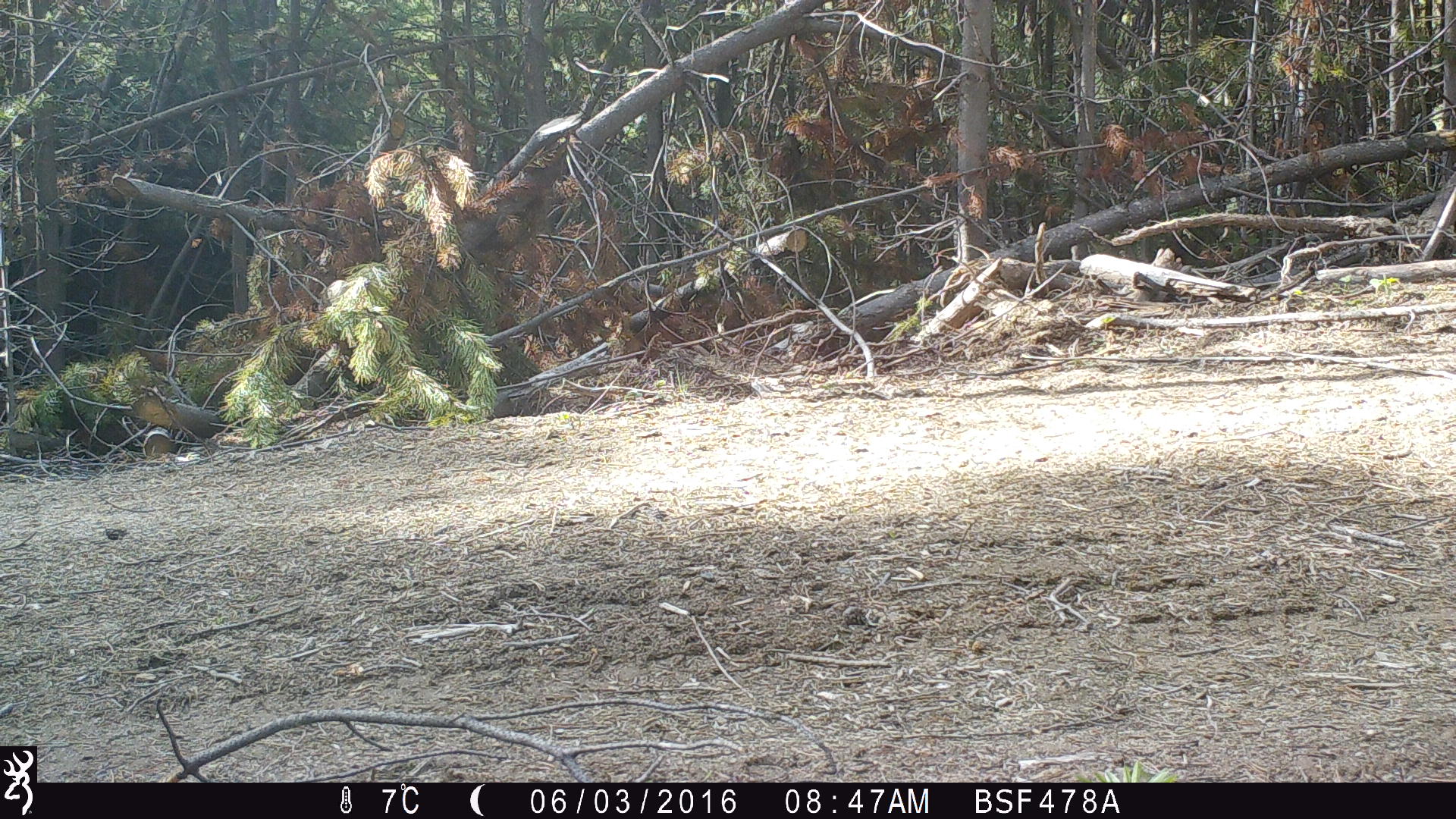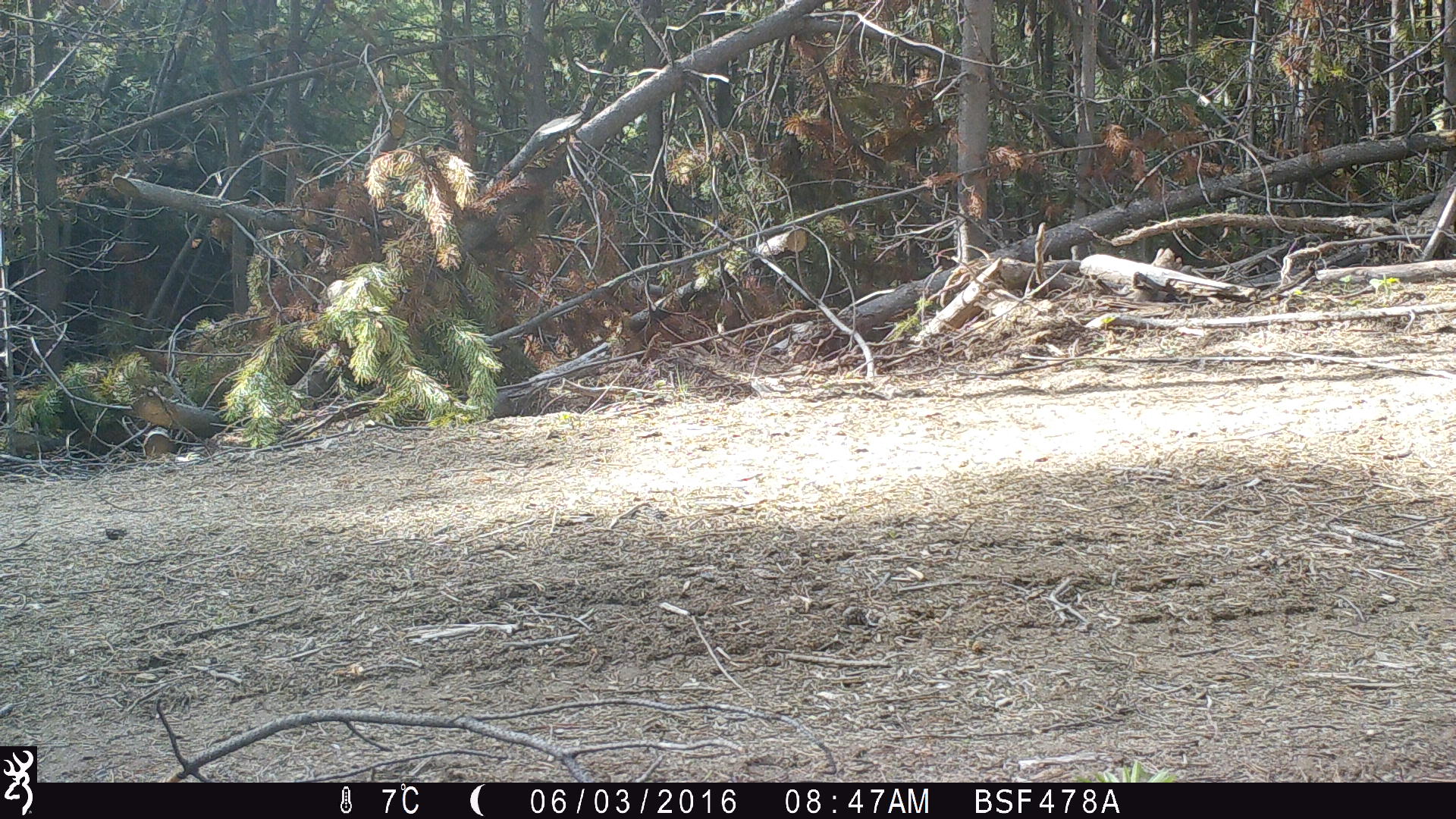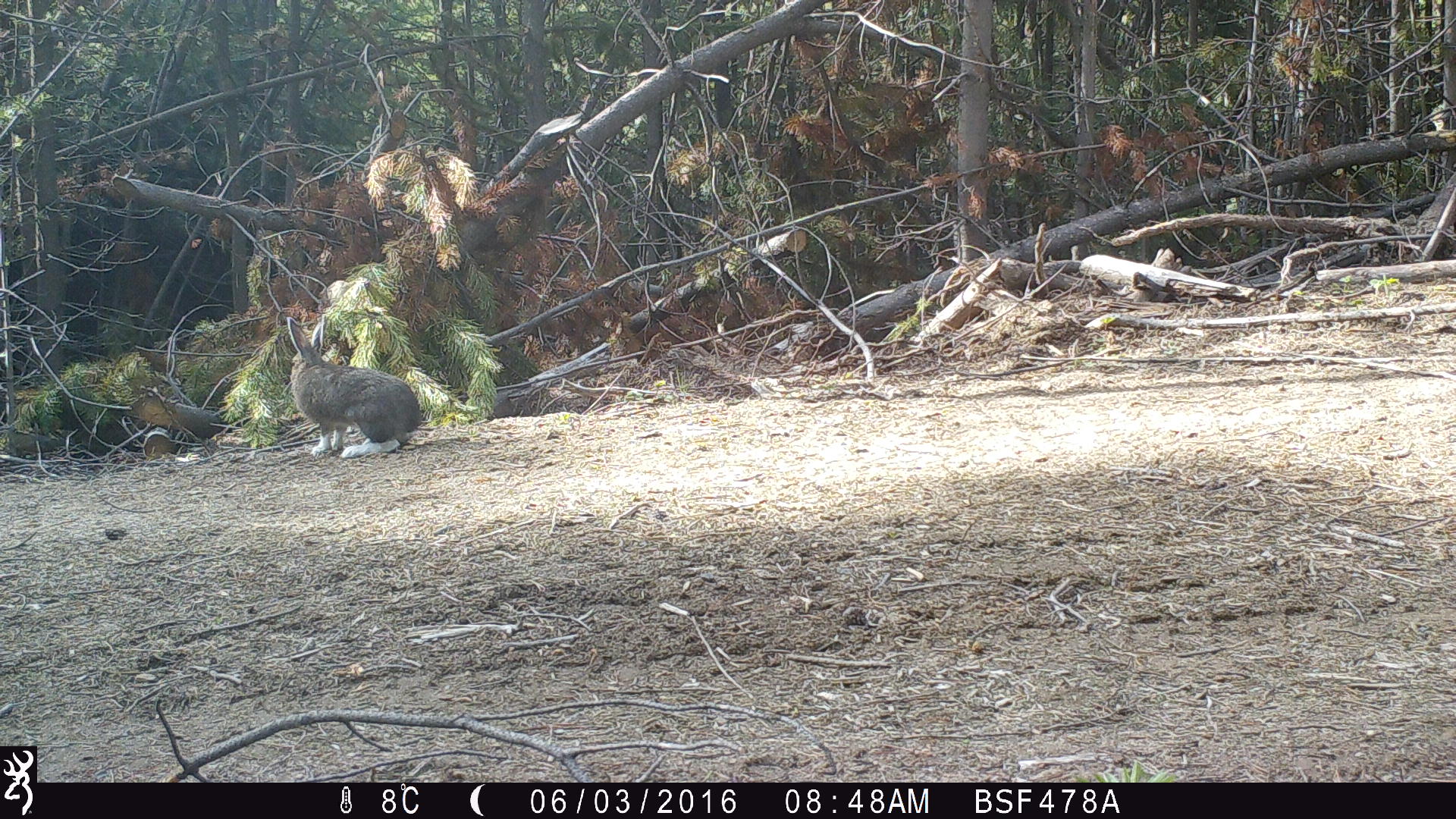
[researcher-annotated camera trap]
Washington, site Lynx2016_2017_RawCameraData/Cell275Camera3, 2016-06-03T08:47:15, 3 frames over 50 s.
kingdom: Animalia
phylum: Chordata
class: Mammalia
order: Lagomorpha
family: Leporidae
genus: Lepus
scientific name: Lepus americanus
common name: snowshoe hare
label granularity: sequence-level